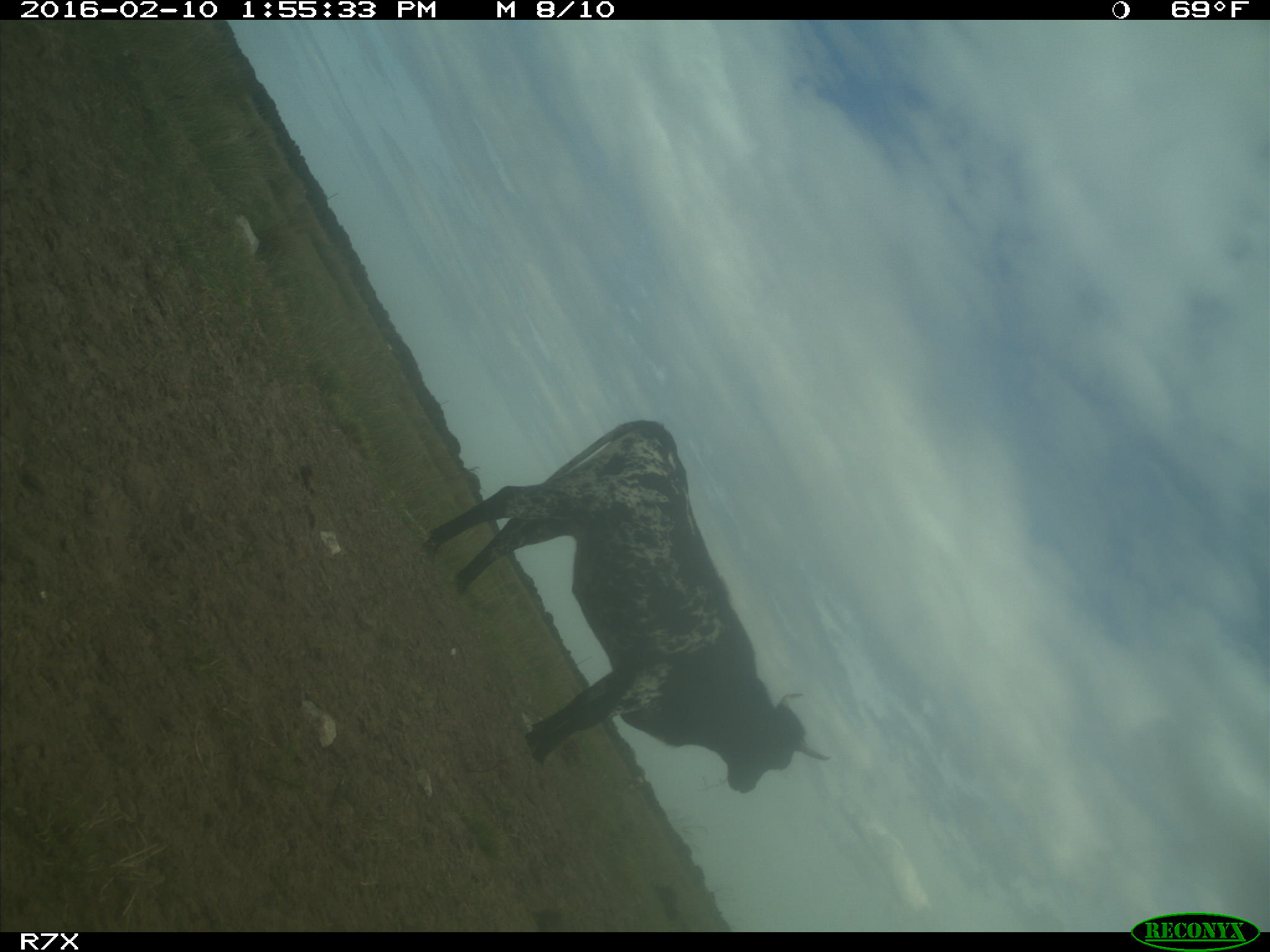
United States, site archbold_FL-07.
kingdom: Animalia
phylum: Chordata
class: Mammalia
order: Artiodactyla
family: Bovidae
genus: Bos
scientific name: Bos taurus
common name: domestic cow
Bos taurus (domestic cow).